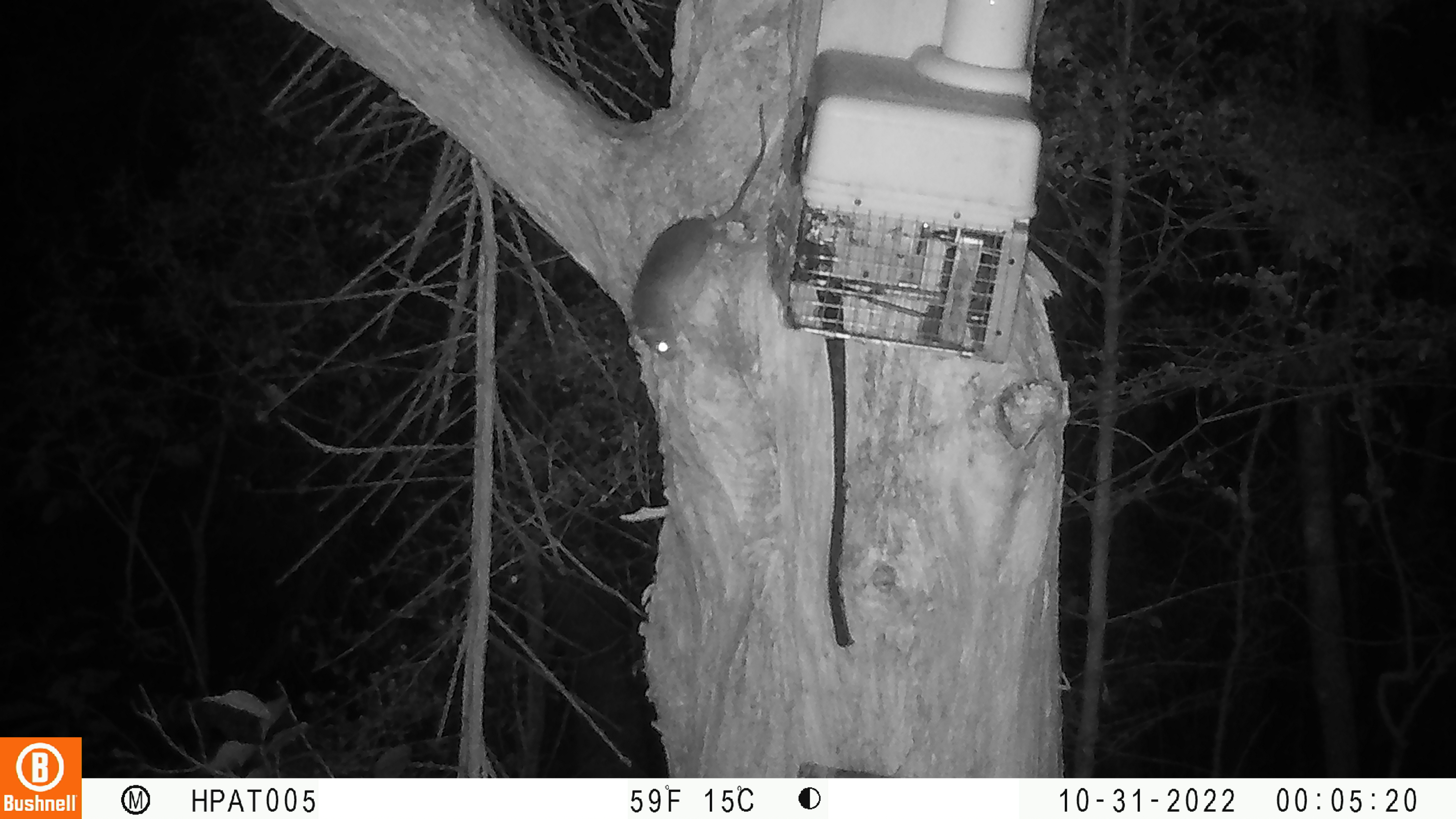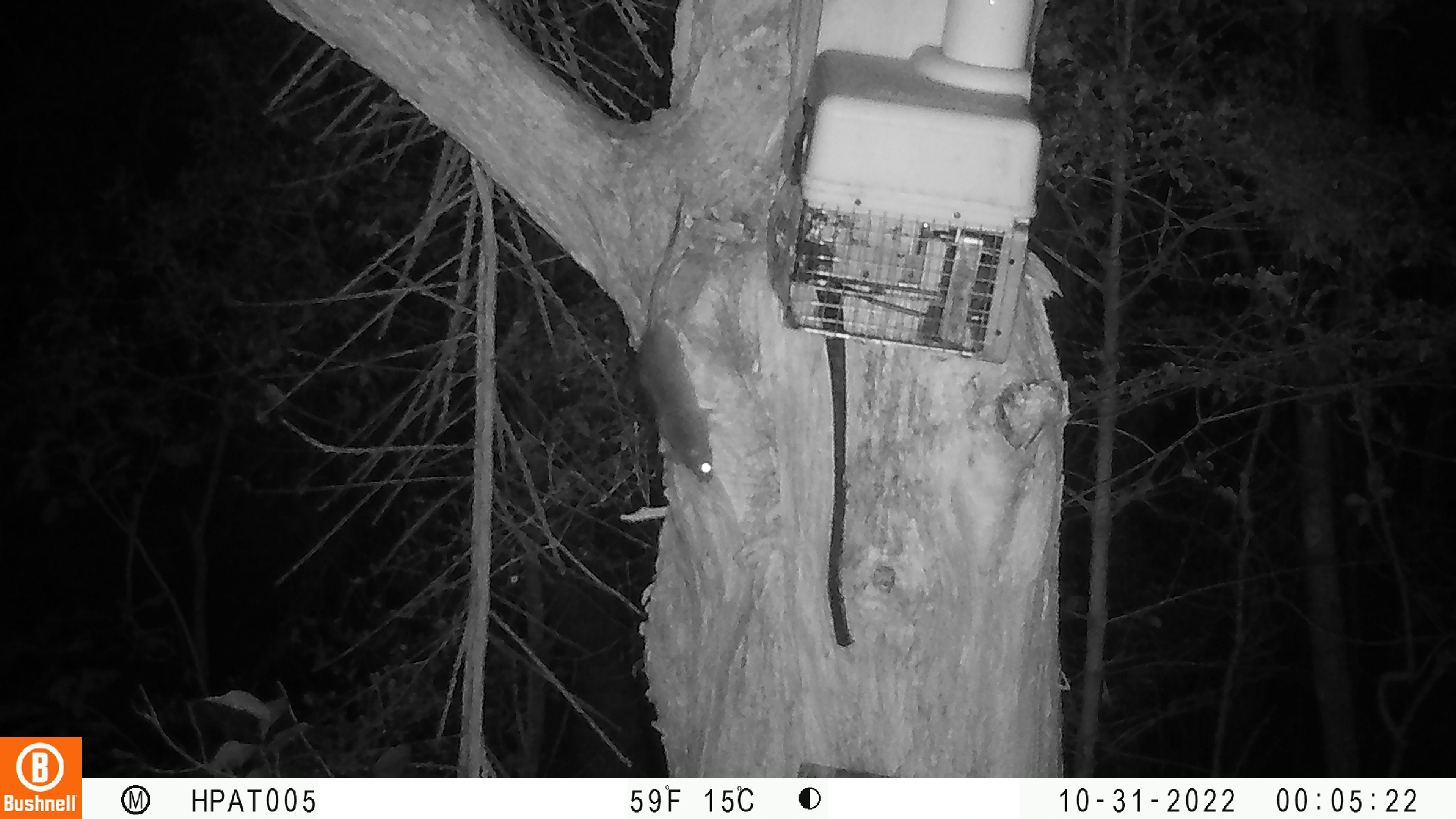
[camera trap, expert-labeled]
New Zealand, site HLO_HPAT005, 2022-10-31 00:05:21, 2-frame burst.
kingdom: Animalia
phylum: Chordata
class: Mammalia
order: Rodentia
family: Muridae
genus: Rattus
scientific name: Rattus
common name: rat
Rat (Rattus).